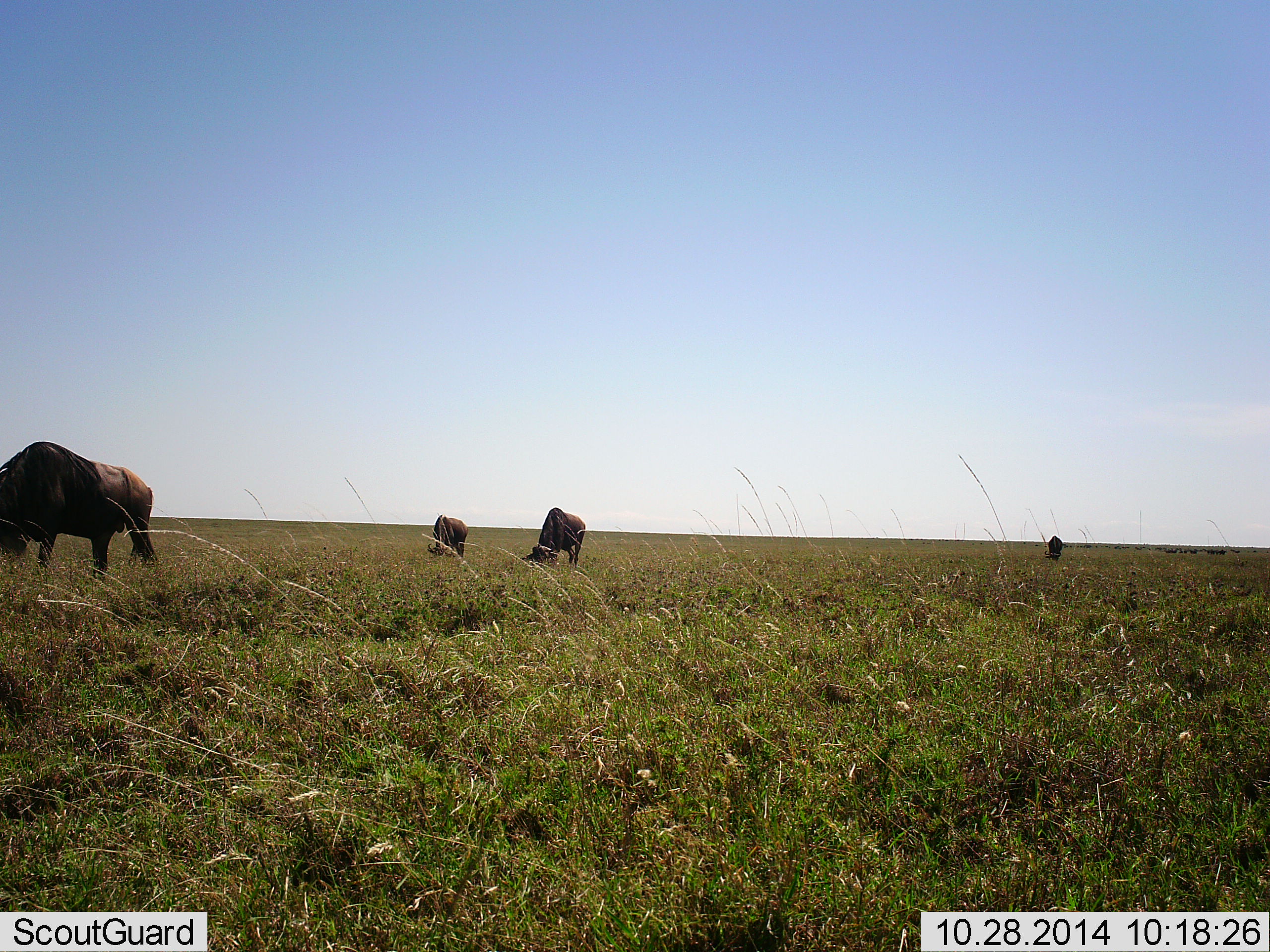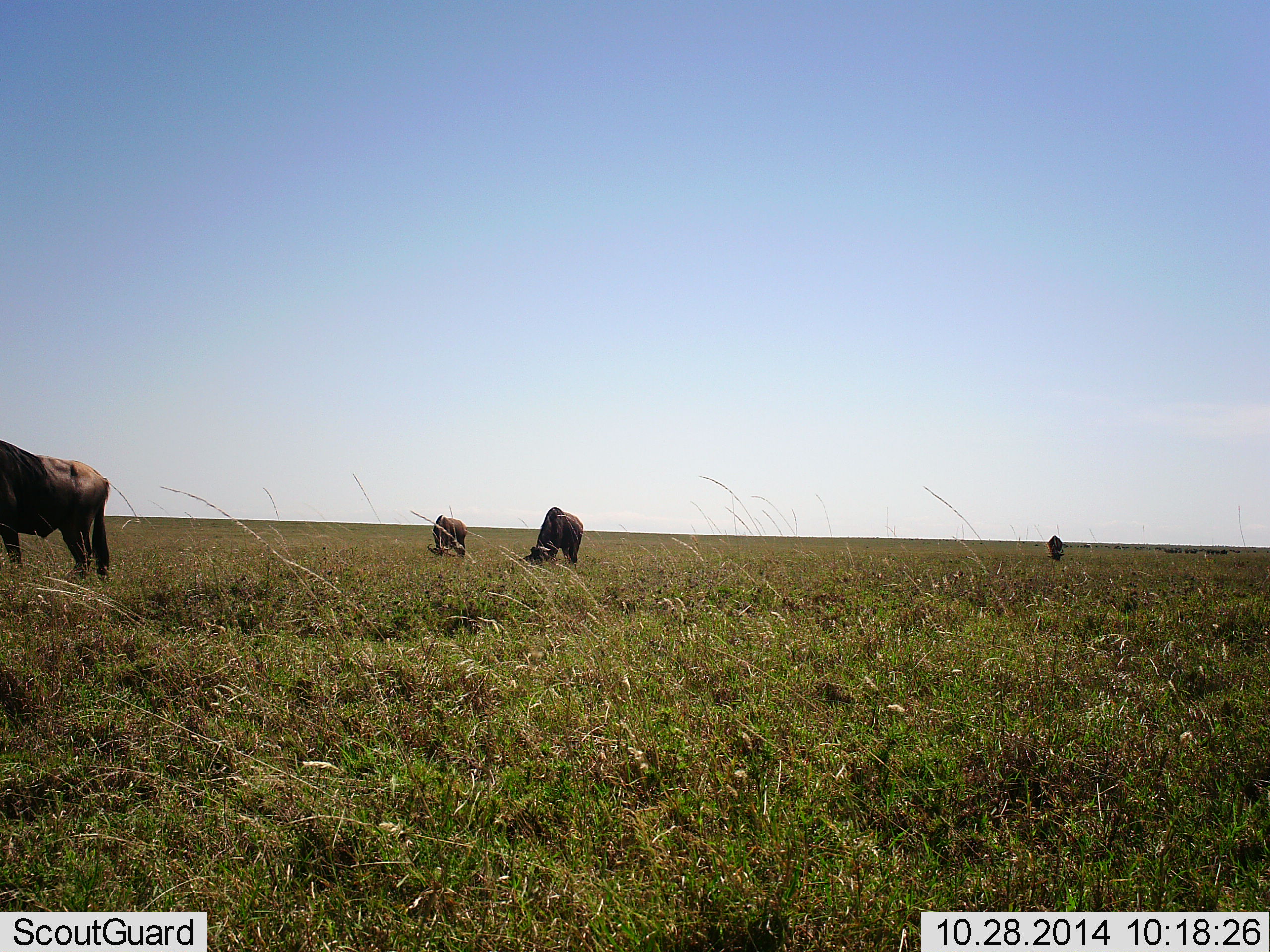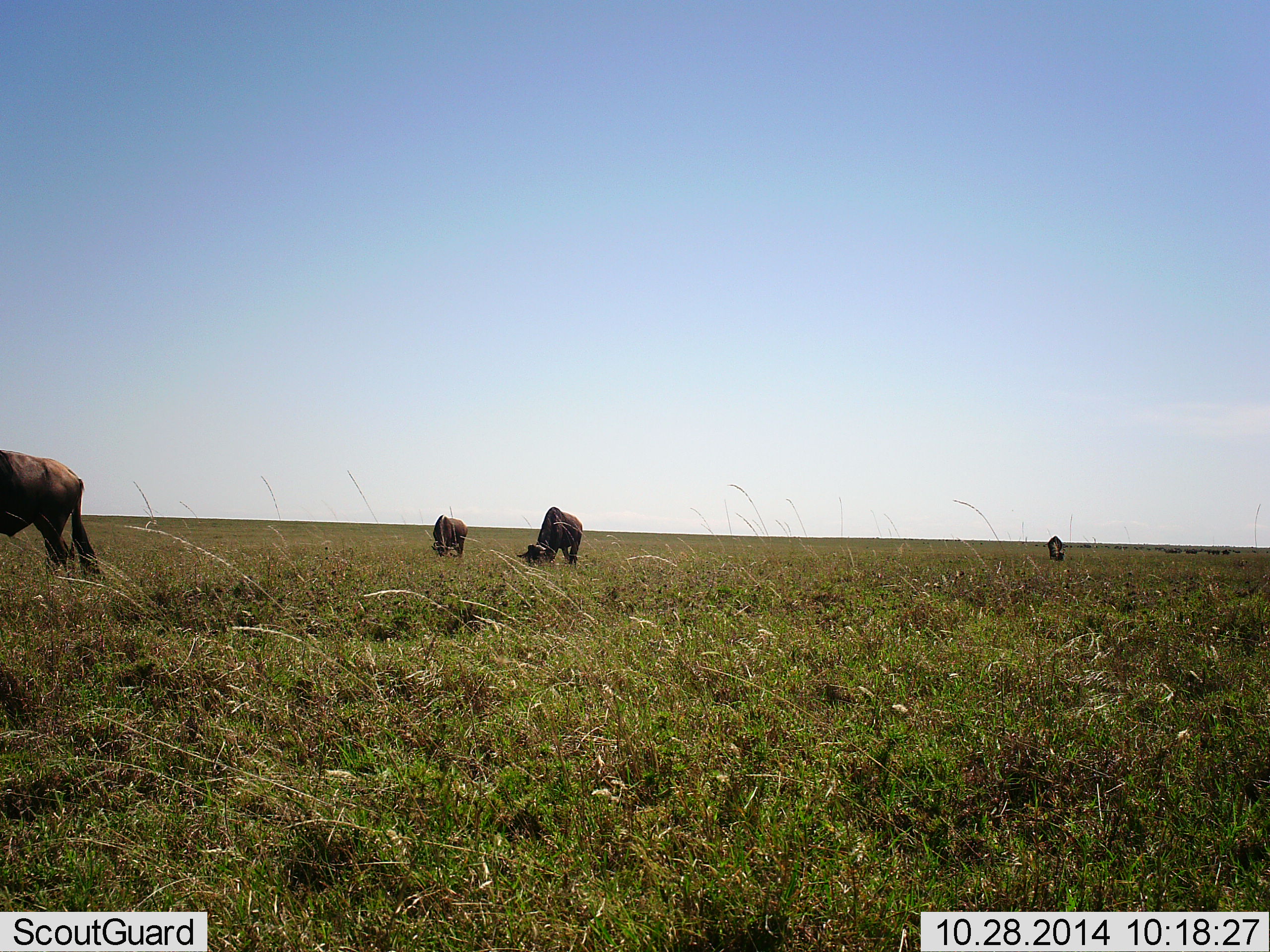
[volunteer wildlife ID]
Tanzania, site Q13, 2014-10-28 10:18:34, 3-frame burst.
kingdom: Animalia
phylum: Chordata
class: Mammalia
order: Artiodactyla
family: Bovidae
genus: Connochaetes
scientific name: Connochaetes taurinus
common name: blue wildebeest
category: wildebeest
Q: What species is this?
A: Wildebeest (blue wildebeest) (Connochaetes taurinus).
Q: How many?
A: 4.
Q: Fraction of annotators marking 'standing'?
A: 40%.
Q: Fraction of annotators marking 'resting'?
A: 0%.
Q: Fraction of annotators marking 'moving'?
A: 20%.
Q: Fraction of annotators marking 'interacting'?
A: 0%.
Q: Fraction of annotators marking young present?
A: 0%.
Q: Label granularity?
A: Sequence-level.